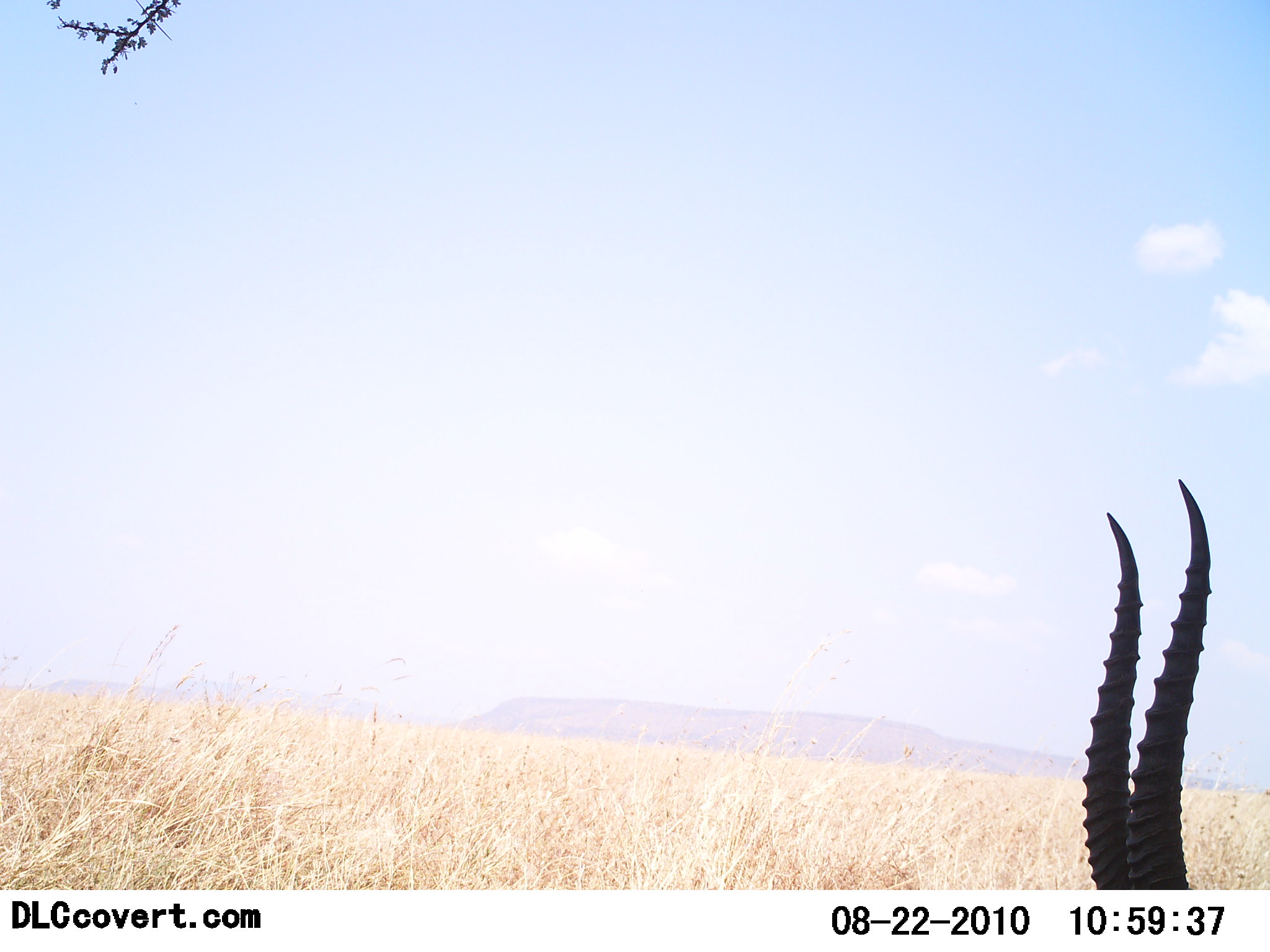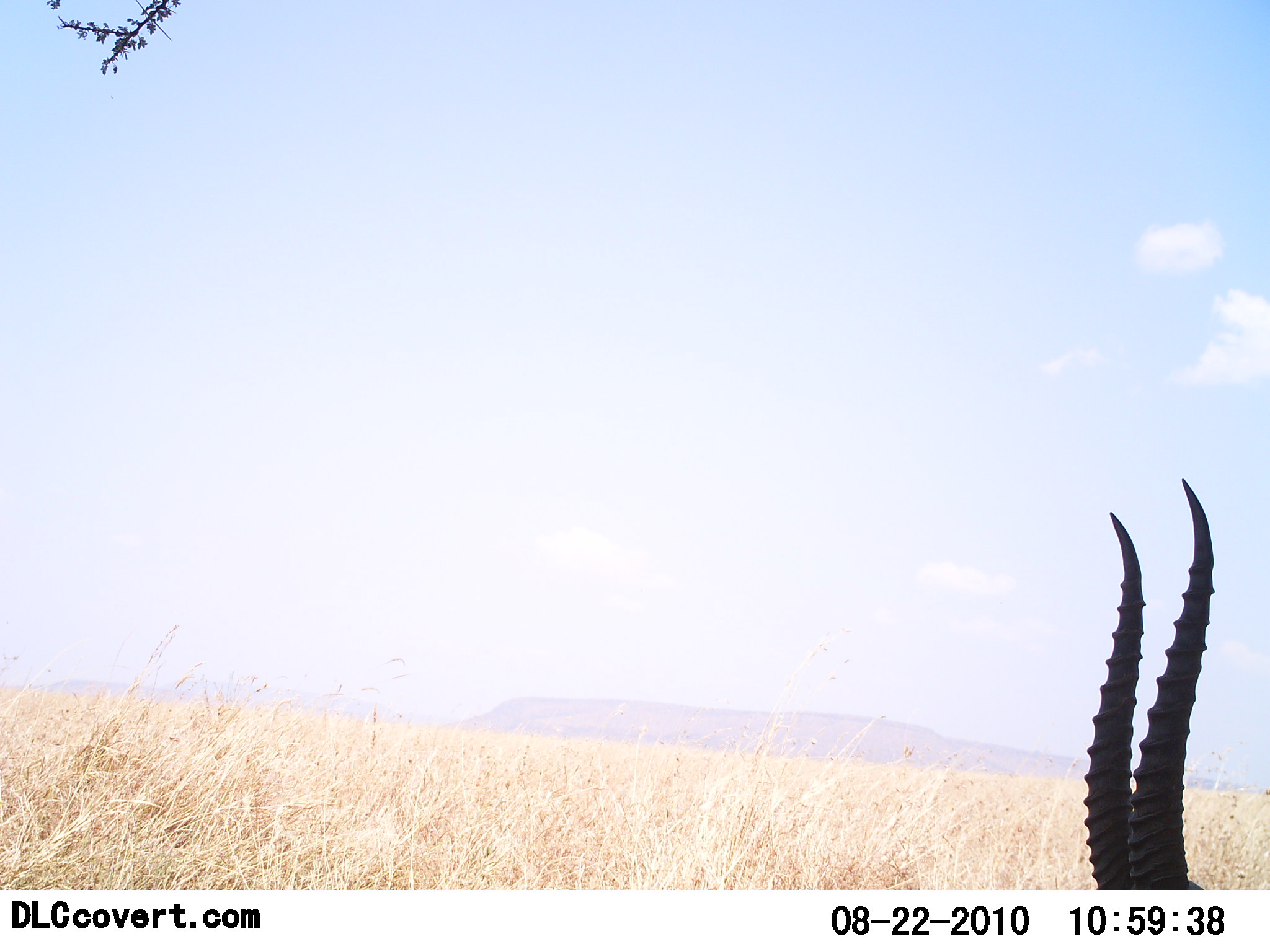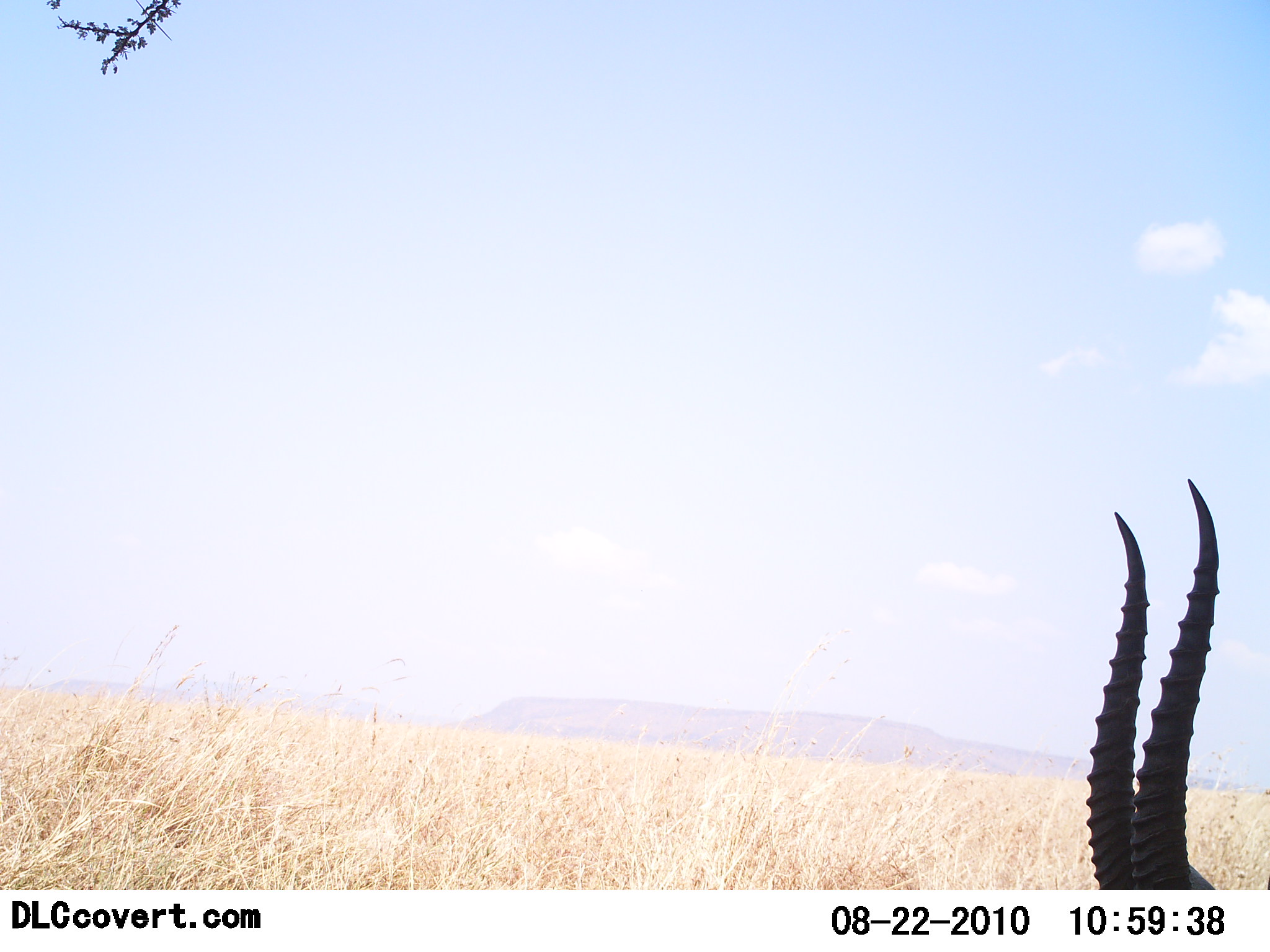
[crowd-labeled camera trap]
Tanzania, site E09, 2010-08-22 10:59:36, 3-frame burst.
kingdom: Animalia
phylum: Chordata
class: Mammalia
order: Artiodactyla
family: Bovidae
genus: Eudorcas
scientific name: Eudorcas thomsonii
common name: thomson's gazelle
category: gazellethomsons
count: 1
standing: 86%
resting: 7%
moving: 0%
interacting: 0%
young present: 0%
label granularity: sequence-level